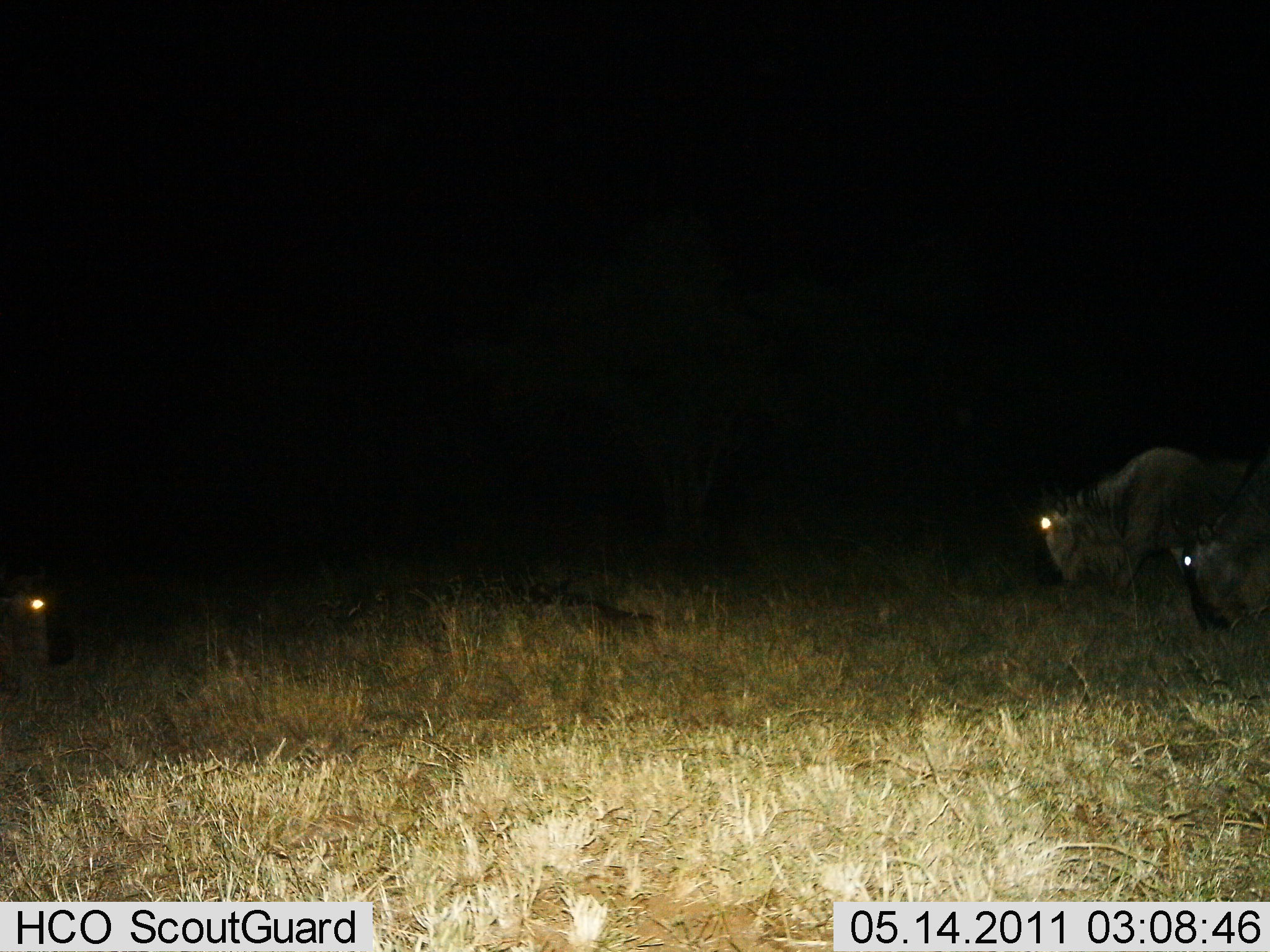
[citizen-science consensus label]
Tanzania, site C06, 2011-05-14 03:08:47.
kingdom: Animalia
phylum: Chordata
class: Mammalia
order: Artiodactyla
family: Bovidae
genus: Connochaetes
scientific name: Connochaetes taurinus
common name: blue wildebeest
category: wildebeest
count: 3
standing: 62%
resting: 0%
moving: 23%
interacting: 0%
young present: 0%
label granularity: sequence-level